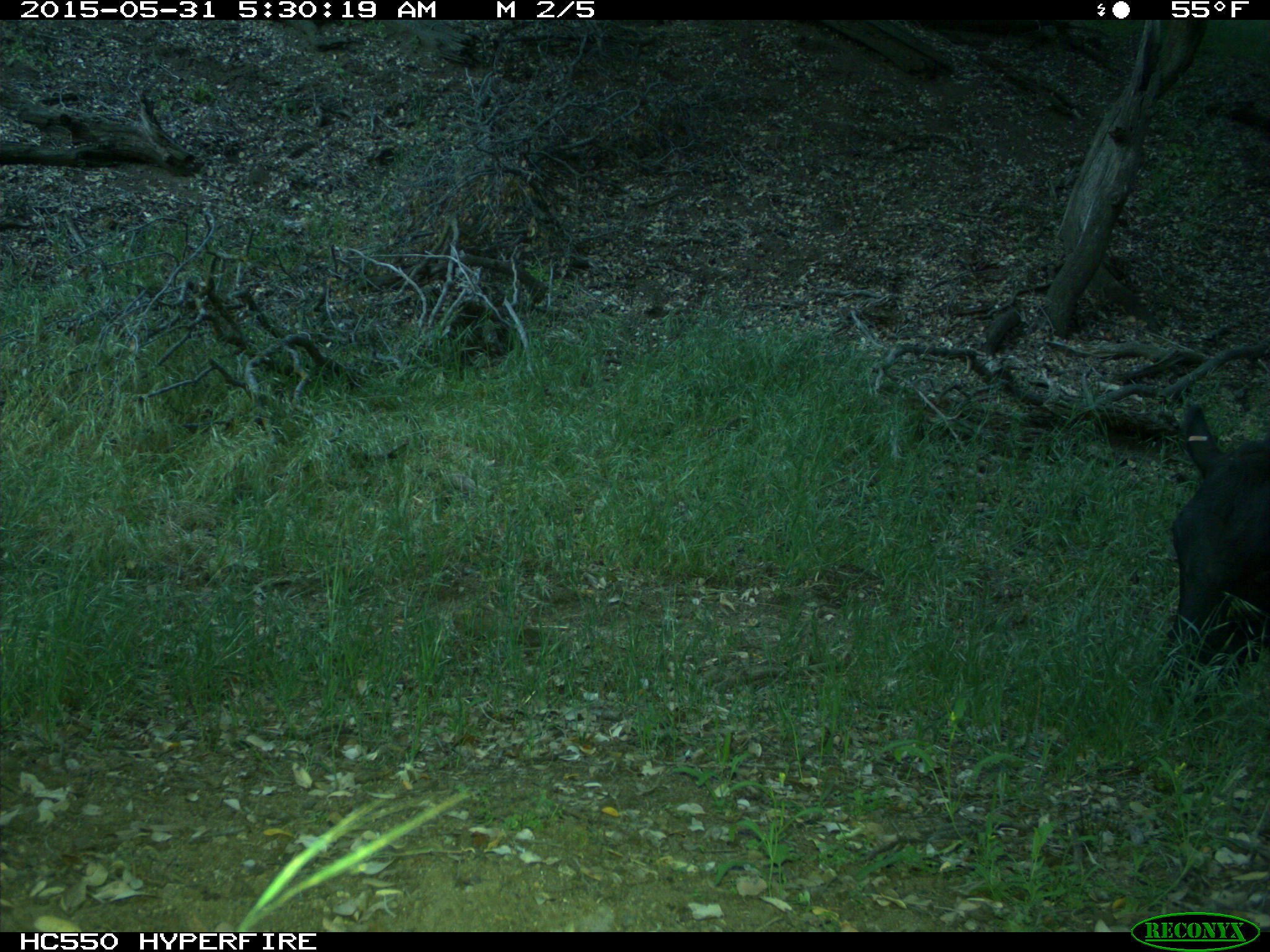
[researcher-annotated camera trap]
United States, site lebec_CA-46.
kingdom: Animalia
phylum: Chordata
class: Mammalia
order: Artiodactyla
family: Bovidae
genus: Bos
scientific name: Bos taurus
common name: domestic cow